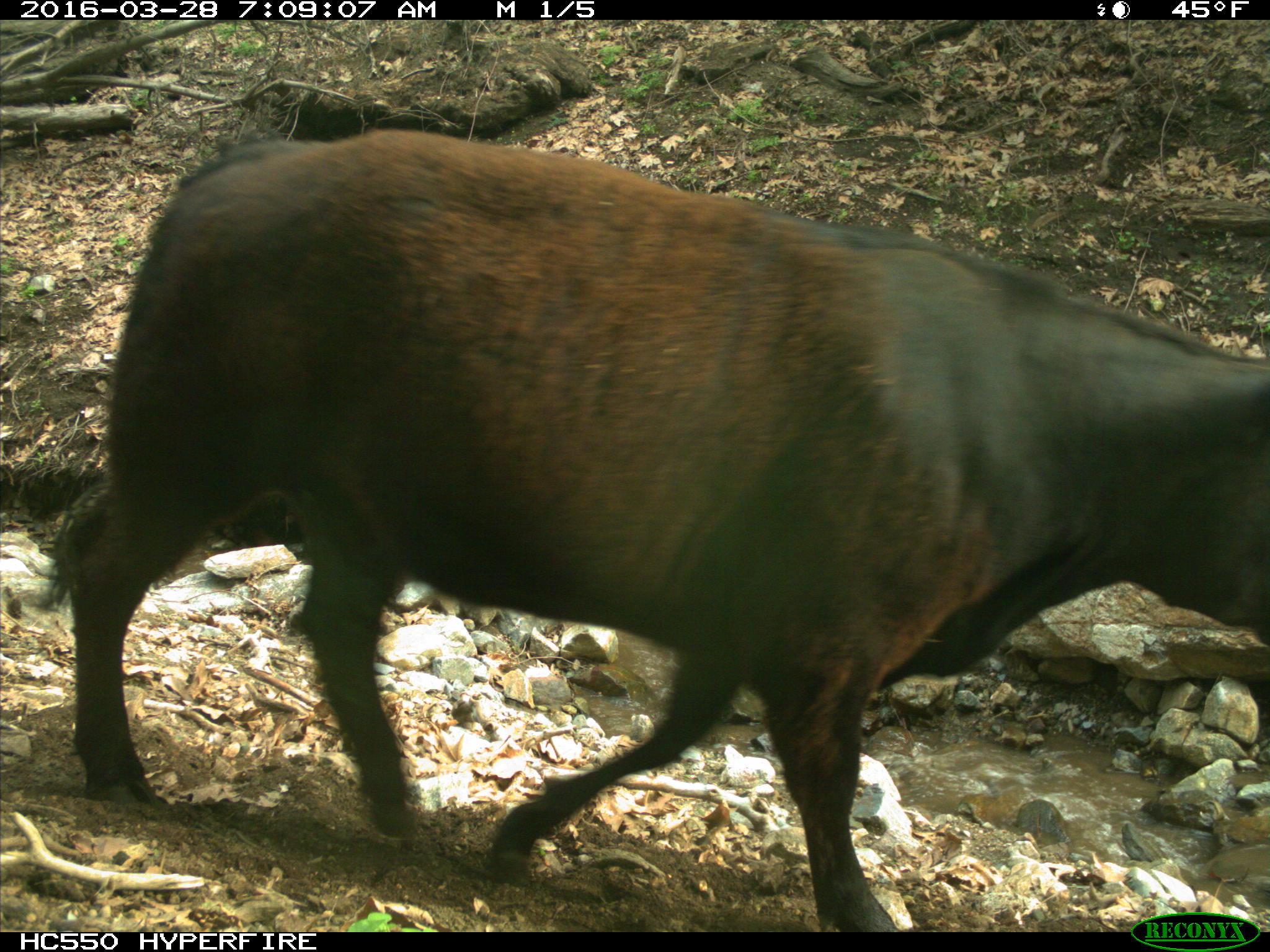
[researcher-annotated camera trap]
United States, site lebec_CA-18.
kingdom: Animalia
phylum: Chordata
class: Mammalia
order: Artiodactyla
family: Bovidae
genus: Bos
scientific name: Bos taurus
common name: domestic cow